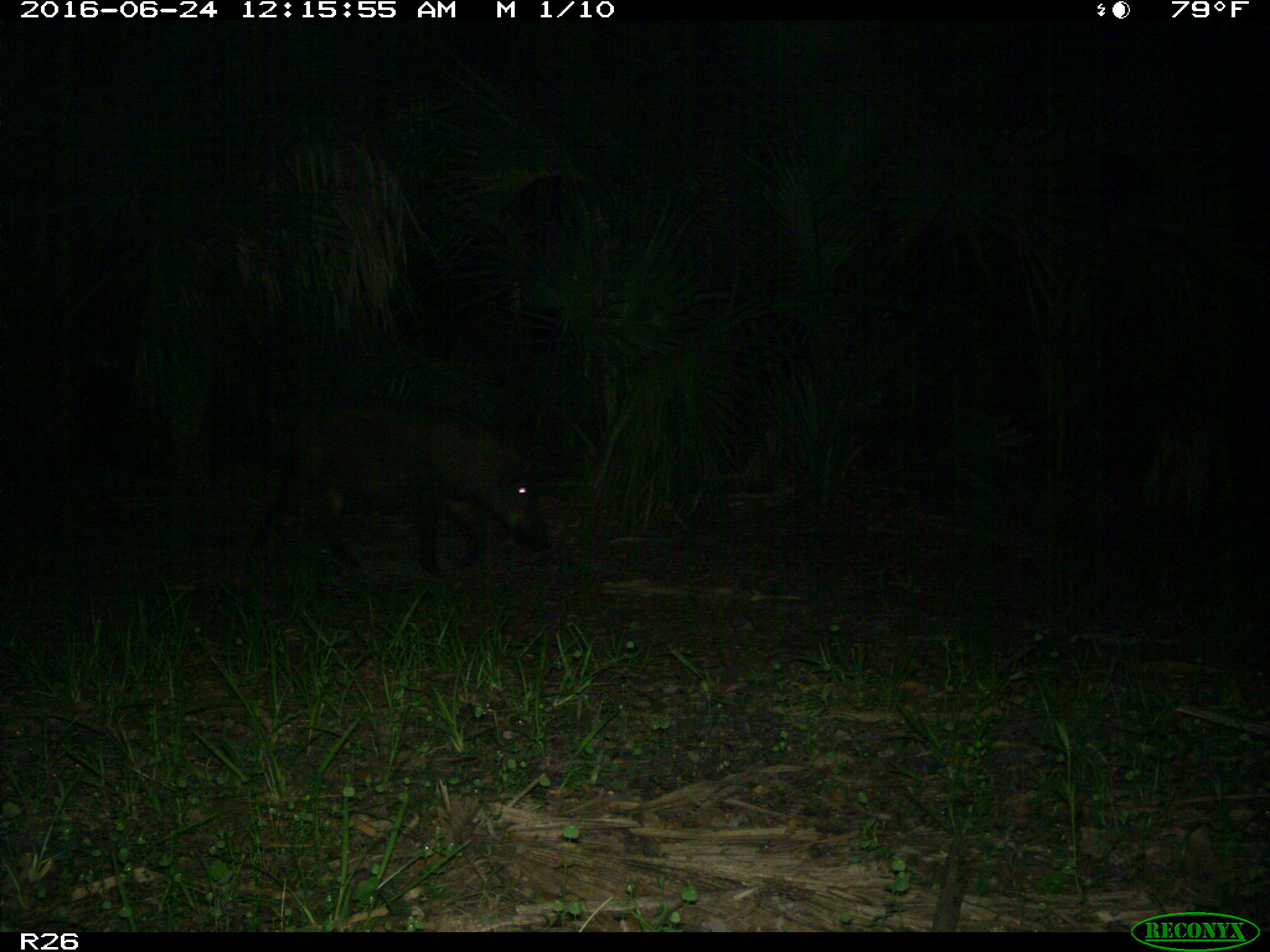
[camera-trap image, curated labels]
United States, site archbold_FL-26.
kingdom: Animalia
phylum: Chordata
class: Mammalia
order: Artiodactyla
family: Suidae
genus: Sus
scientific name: Sus scrofa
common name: wild boar